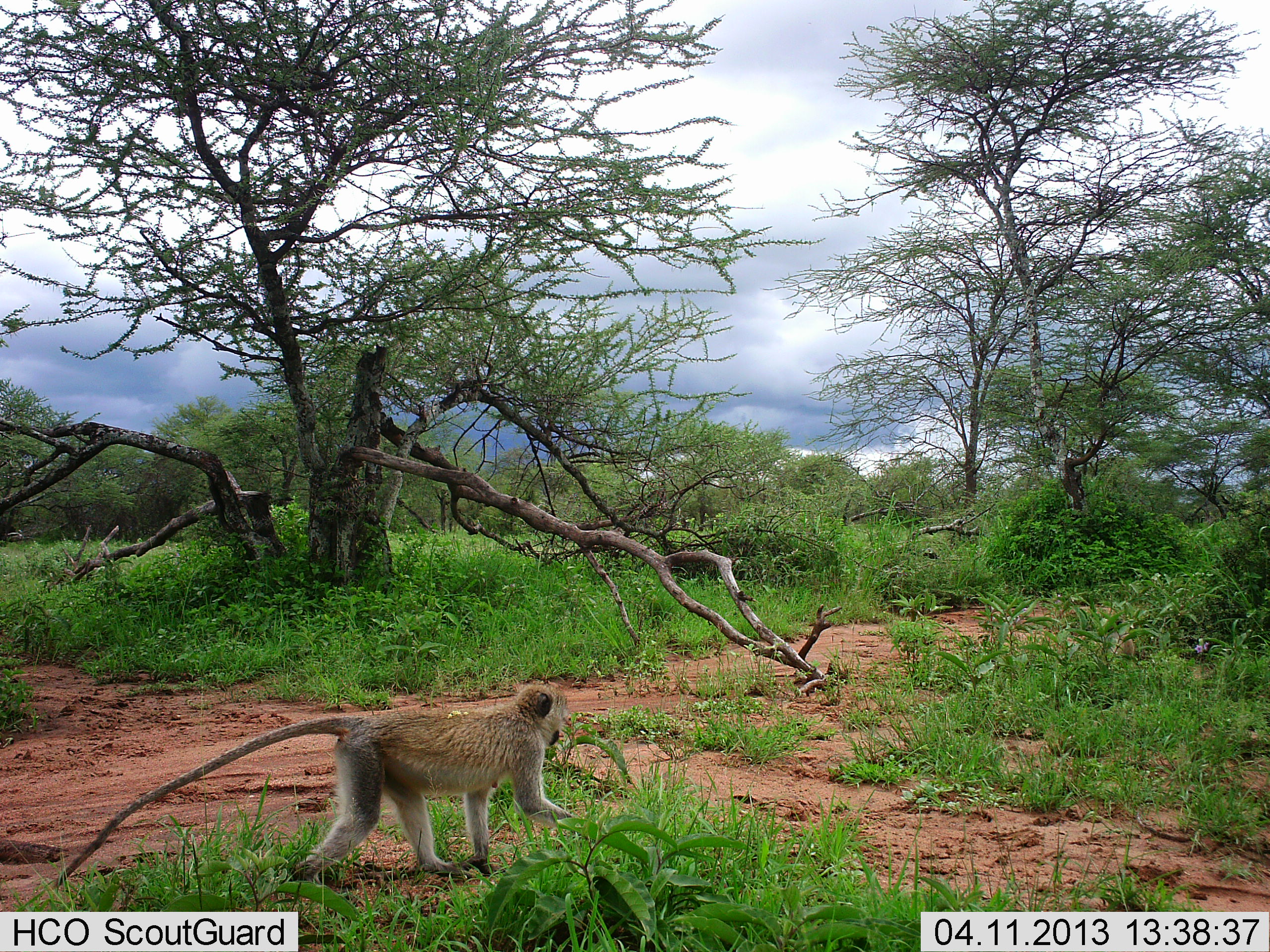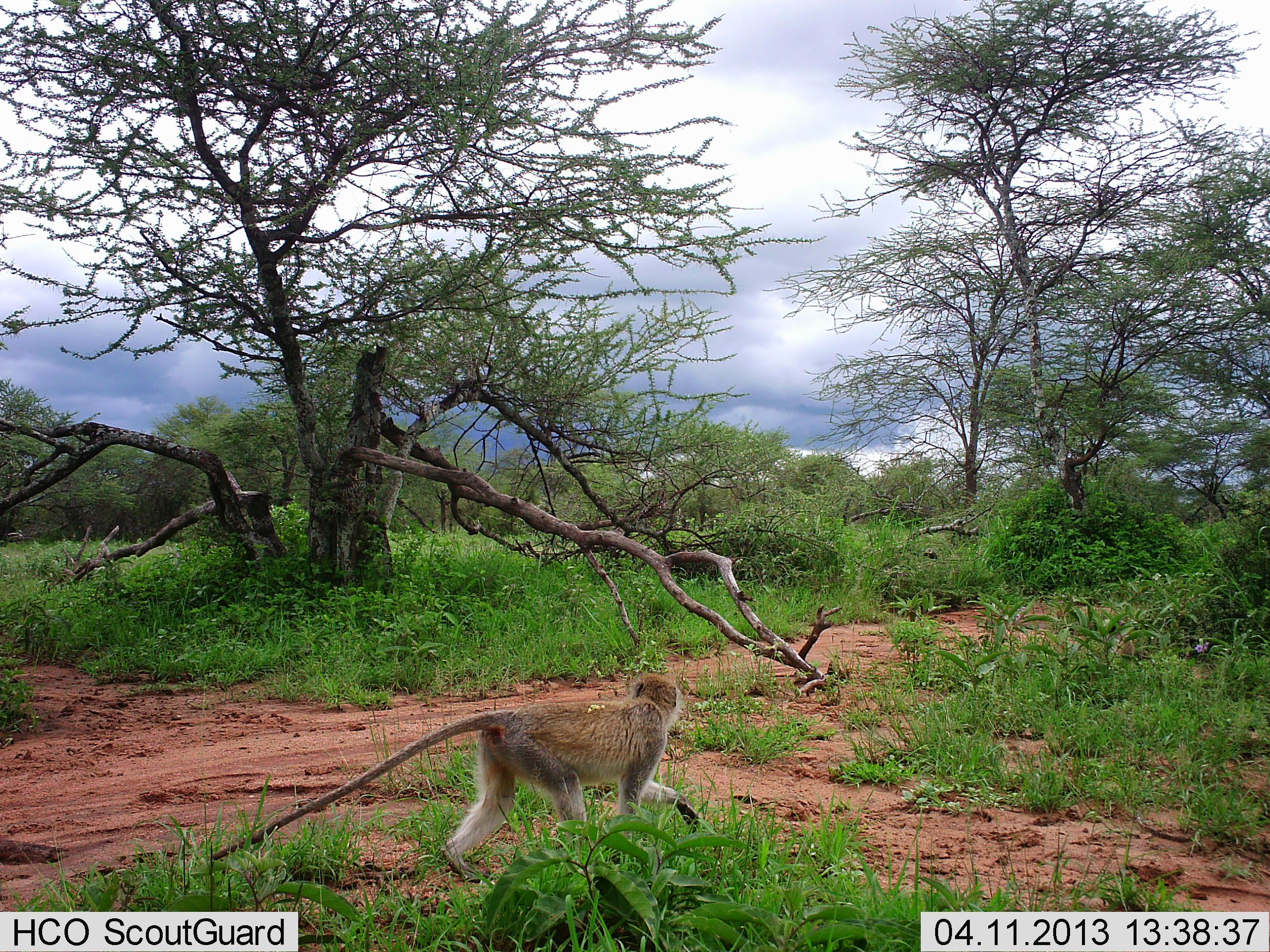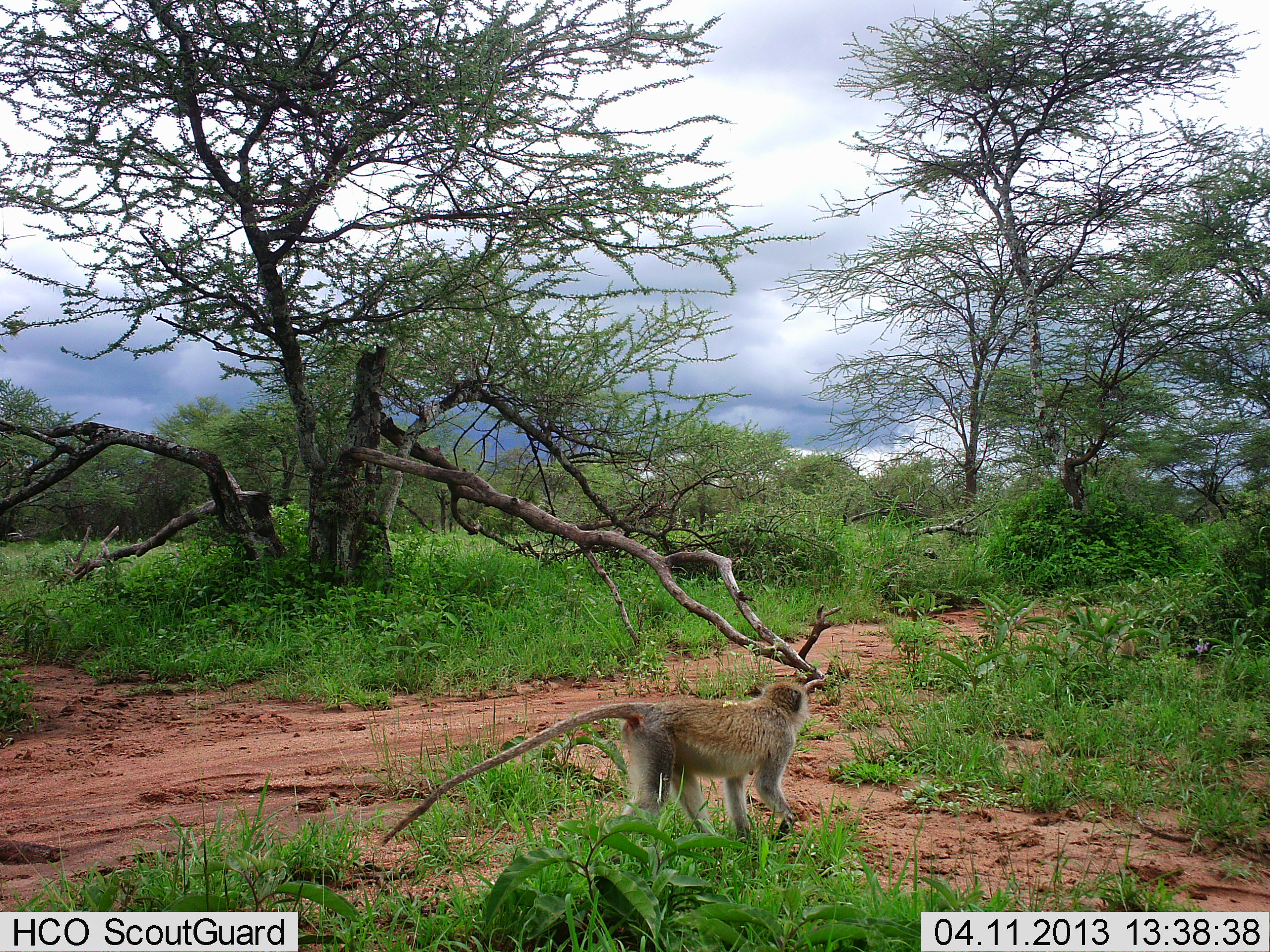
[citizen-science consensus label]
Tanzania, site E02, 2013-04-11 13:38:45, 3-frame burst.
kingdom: Animalia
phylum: Chordata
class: Mammalia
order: Primates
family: Cercopithecidae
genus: Chlorocebus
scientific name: Chlorocebus pygerythrus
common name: vervet monkey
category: monkeyvervet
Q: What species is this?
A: Monkeyvervet (vervet monkey) (Chlorocebus pygerythrus).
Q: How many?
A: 1.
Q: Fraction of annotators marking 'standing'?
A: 0%.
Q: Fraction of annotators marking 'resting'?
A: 0%.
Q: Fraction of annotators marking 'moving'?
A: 100%.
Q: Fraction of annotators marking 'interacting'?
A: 0%.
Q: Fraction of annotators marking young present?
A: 0%.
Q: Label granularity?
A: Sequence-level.